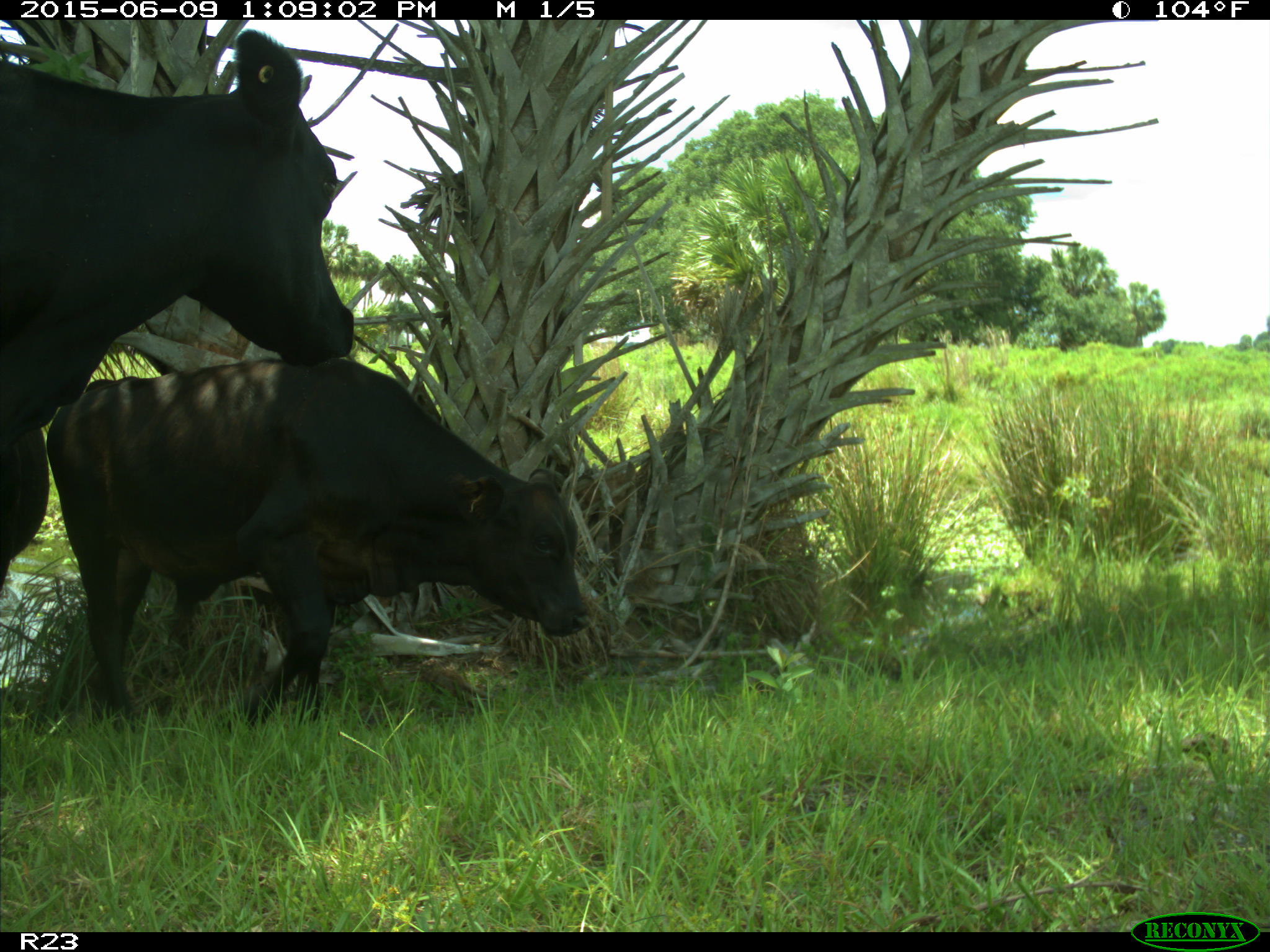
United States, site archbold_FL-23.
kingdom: Animalia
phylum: Chordata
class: Mammalia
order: Artiodactyla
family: Bovidae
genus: Bos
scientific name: Bos taurus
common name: domestic cow